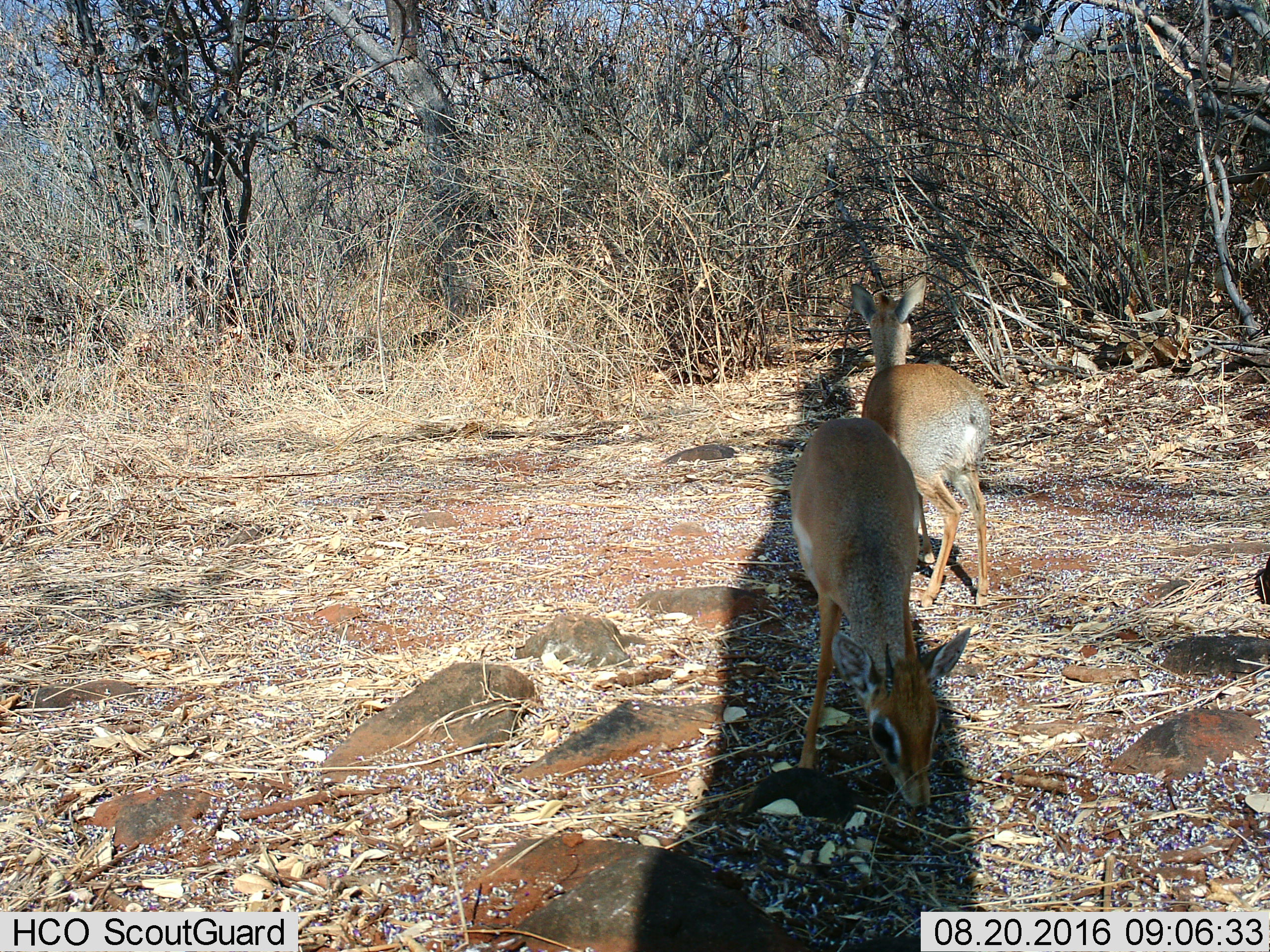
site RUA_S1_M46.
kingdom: Animalia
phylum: Chordata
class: Mammalia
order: Artiodactyla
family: Bovidae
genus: Madoqua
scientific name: Madoqua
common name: dik-dik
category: dikdik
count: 2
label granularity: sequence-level